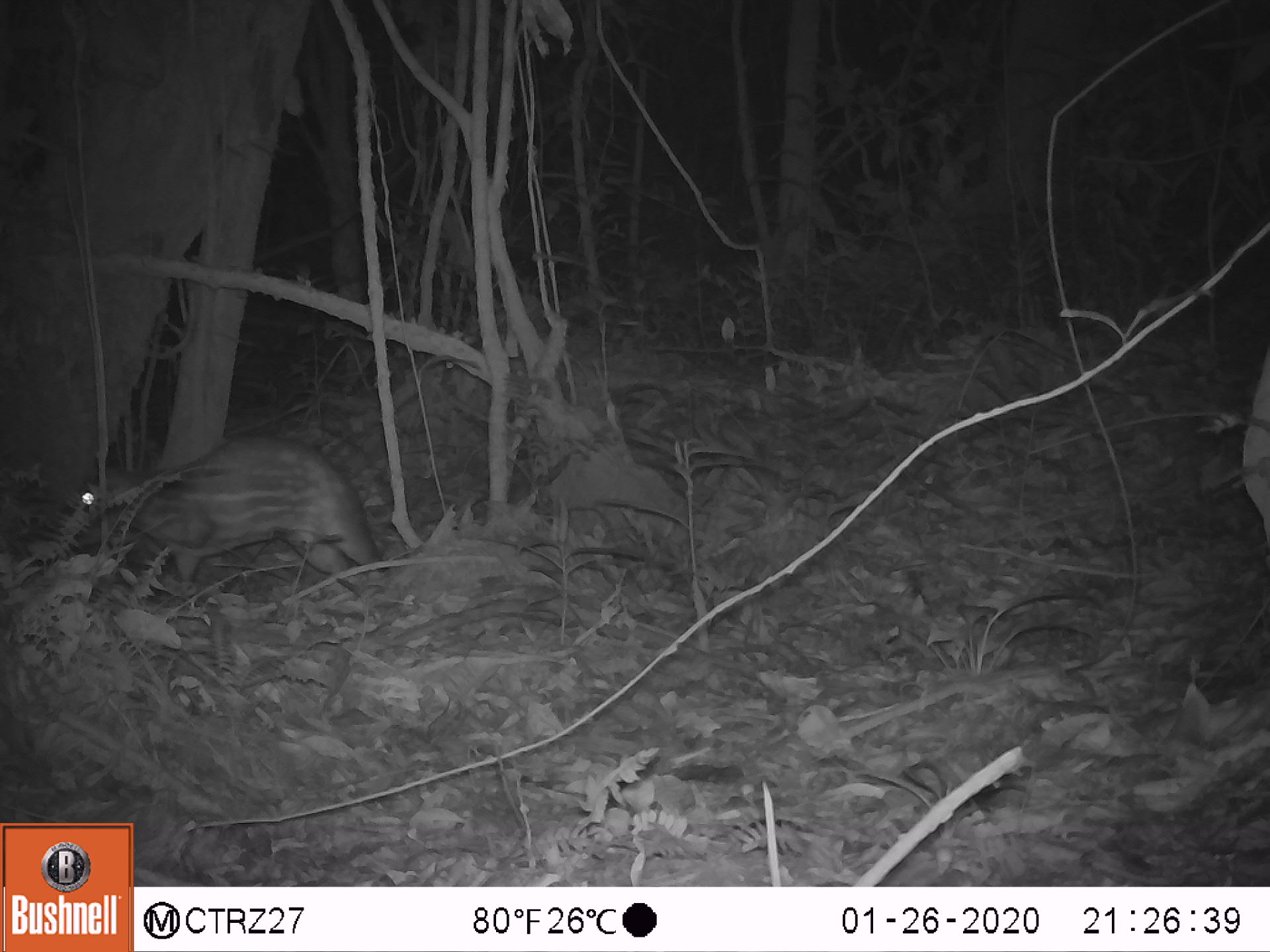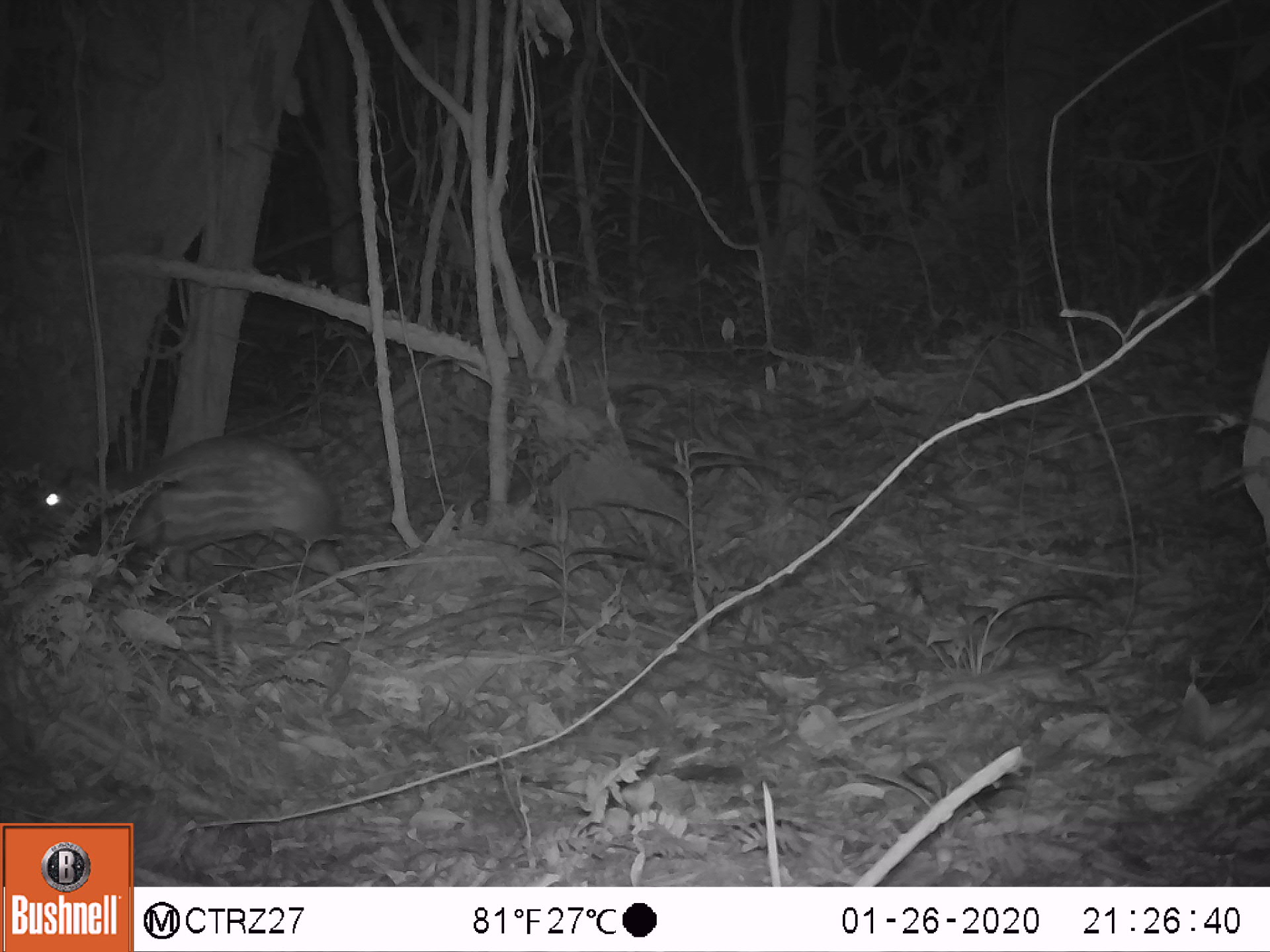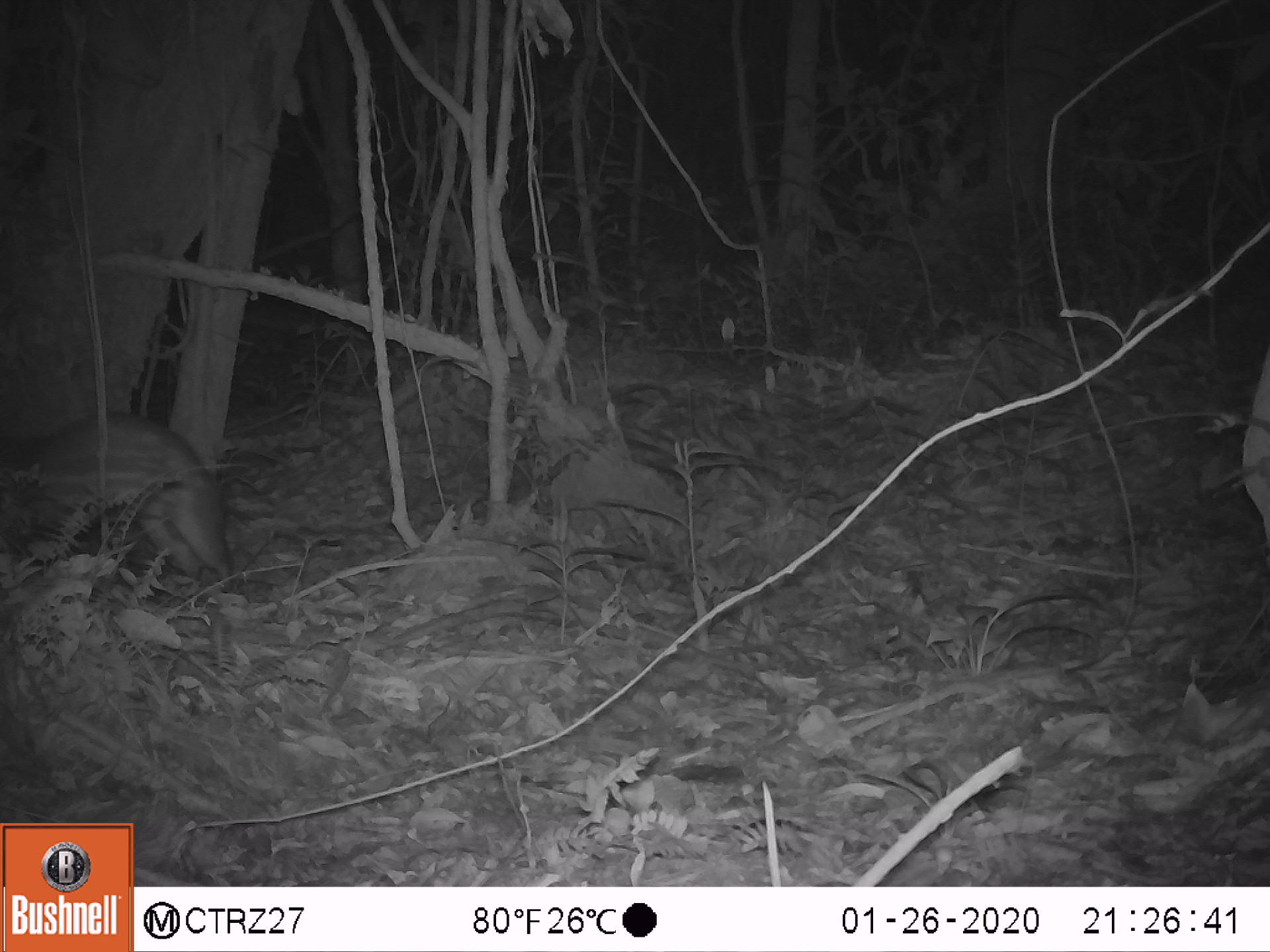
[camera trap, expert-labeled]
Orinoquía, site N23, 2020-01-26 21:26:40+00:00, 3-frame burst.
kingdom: Animalia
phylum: Chordata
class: Mammalia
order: Rodentia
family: Cuniculidae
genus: Cuniculus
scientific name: Cuniculus paca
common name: spotted paca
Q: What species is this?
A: Spotted paca (Cuniculus paca).